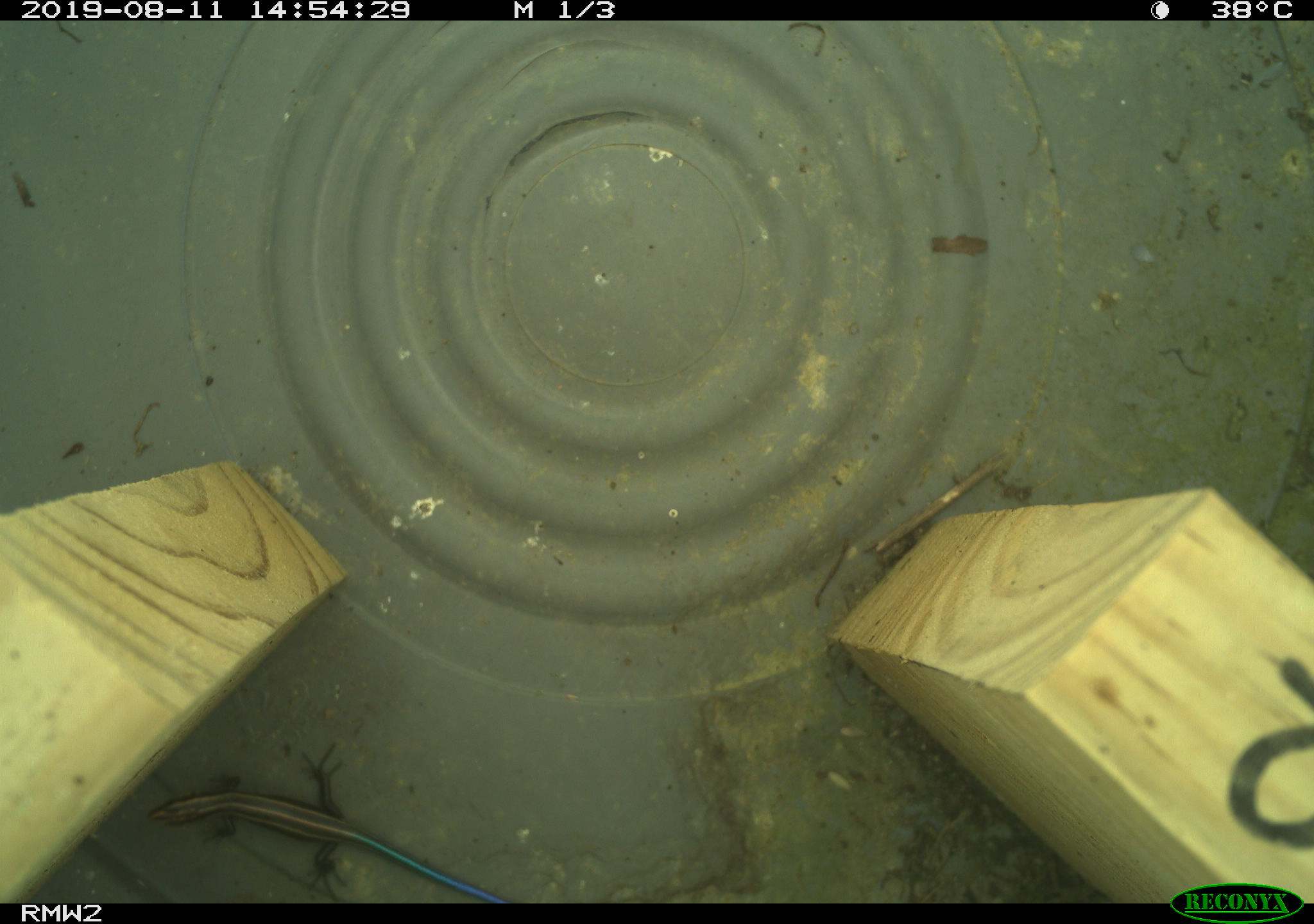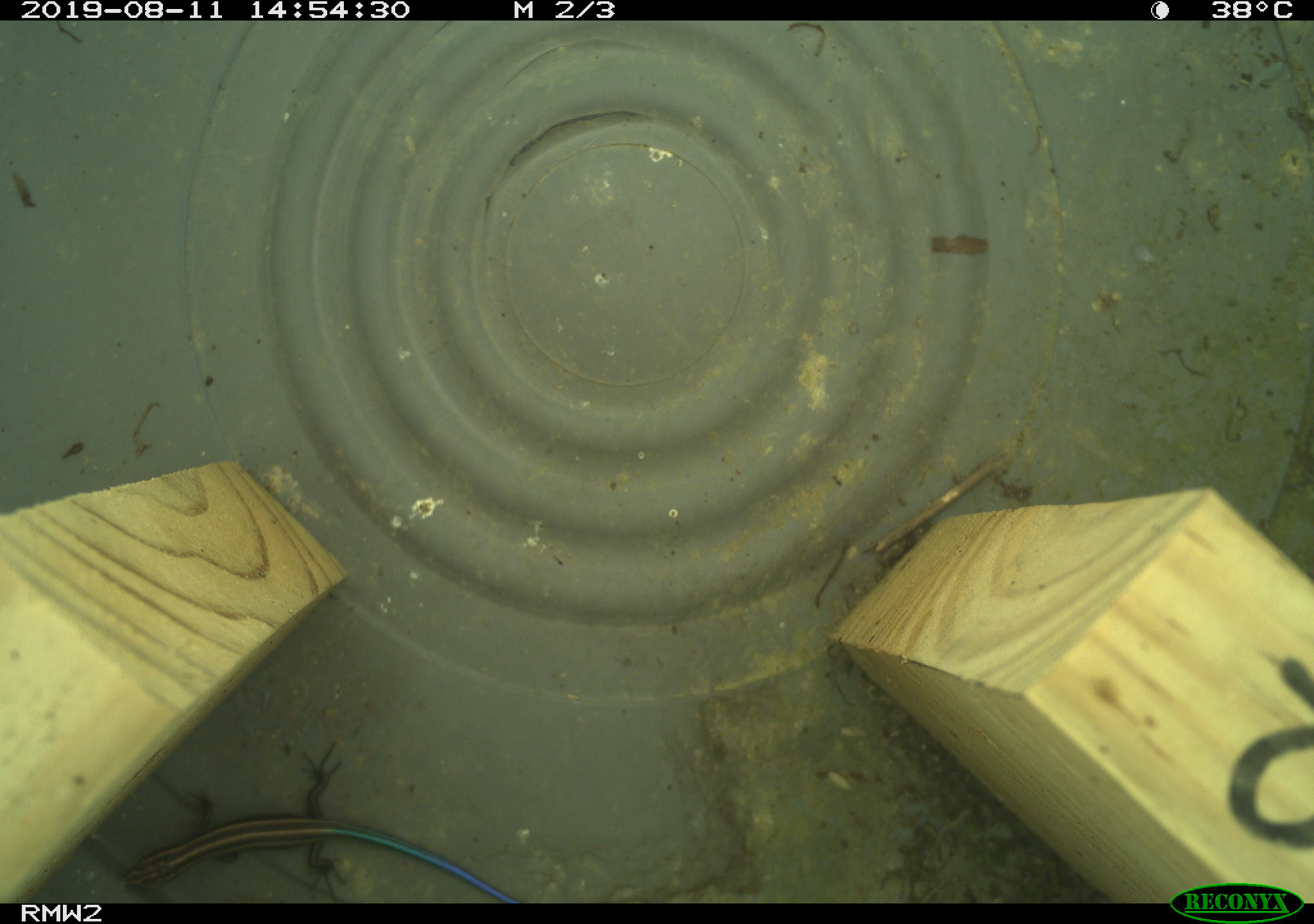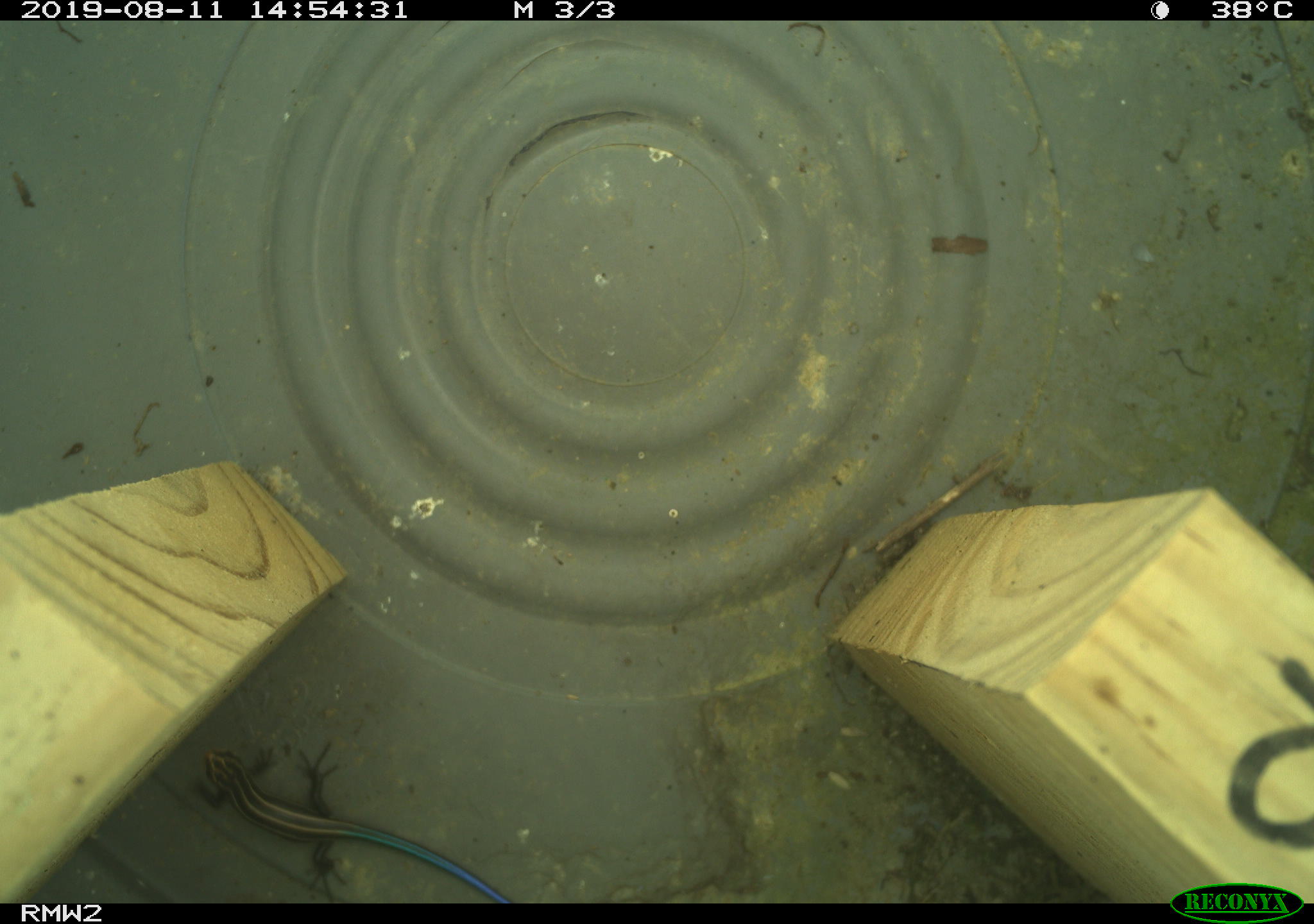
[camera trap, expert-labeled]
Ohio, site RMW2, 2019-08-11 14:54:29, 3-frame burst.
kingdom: Animalia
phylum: Chordata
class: Reptilia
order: Squamata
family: Scincidae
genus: Plestiodon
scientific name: Plestiodon fasciatus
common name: common five-lined skink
Common five-lined skink (Plestiodon fasciatus).